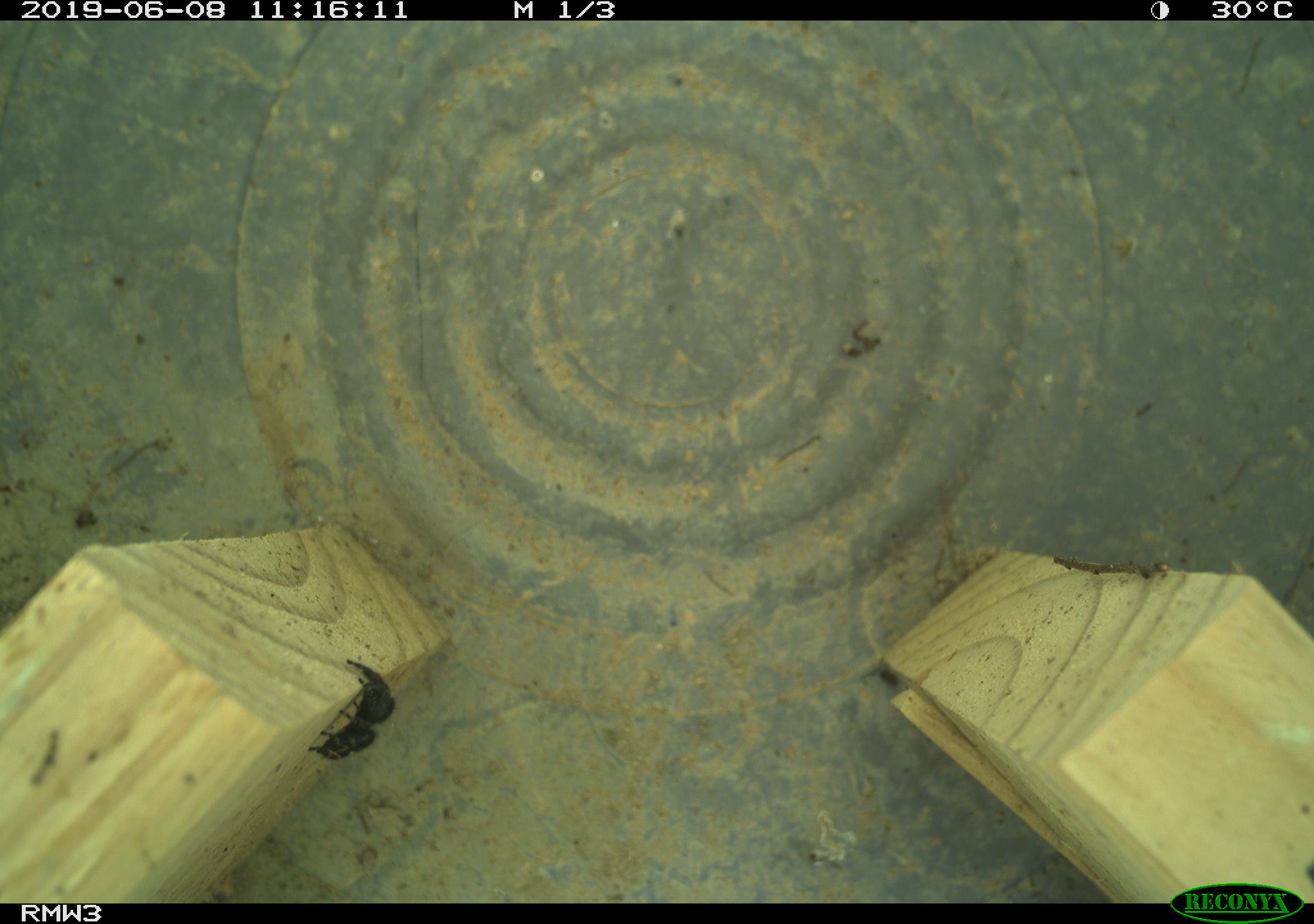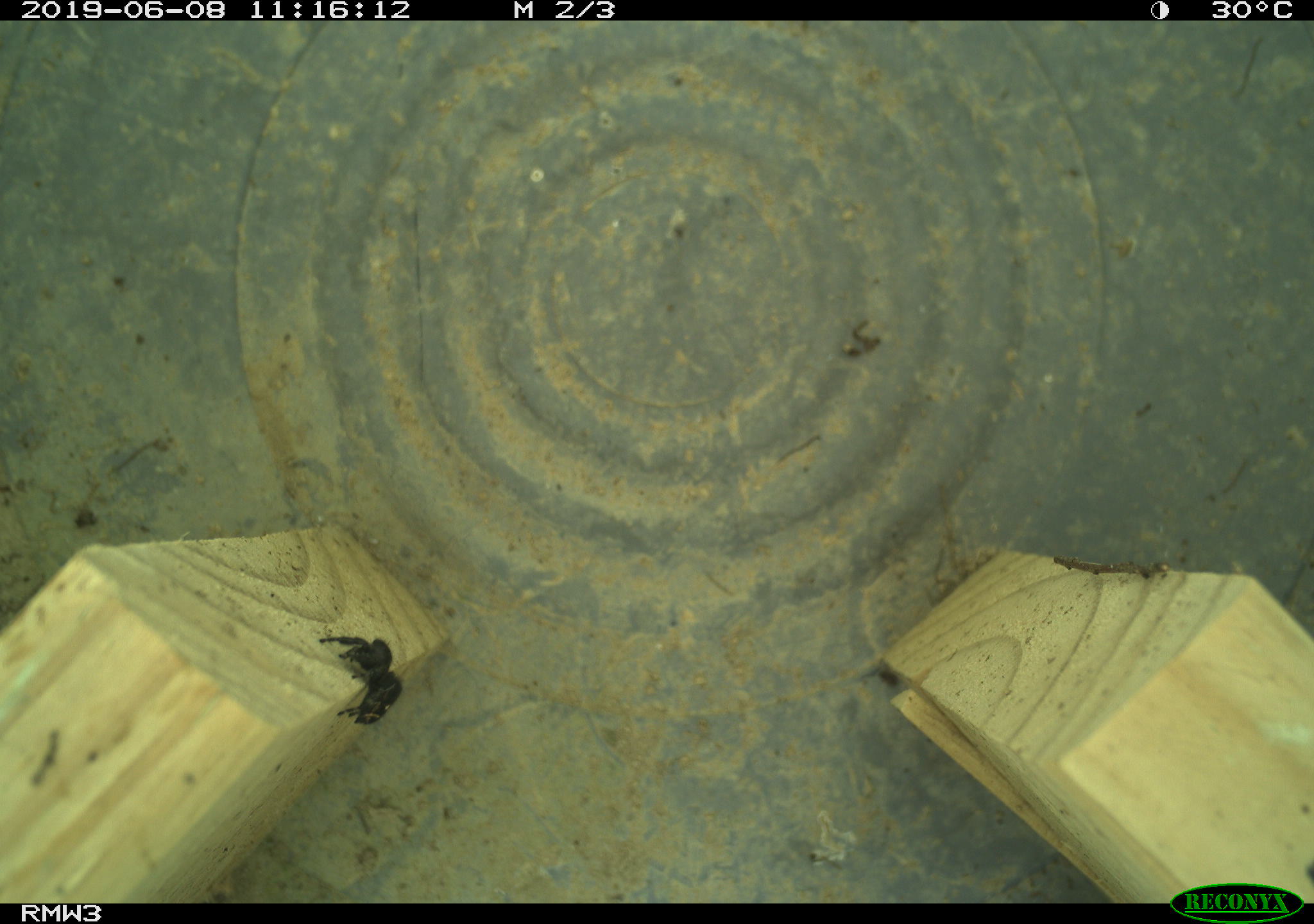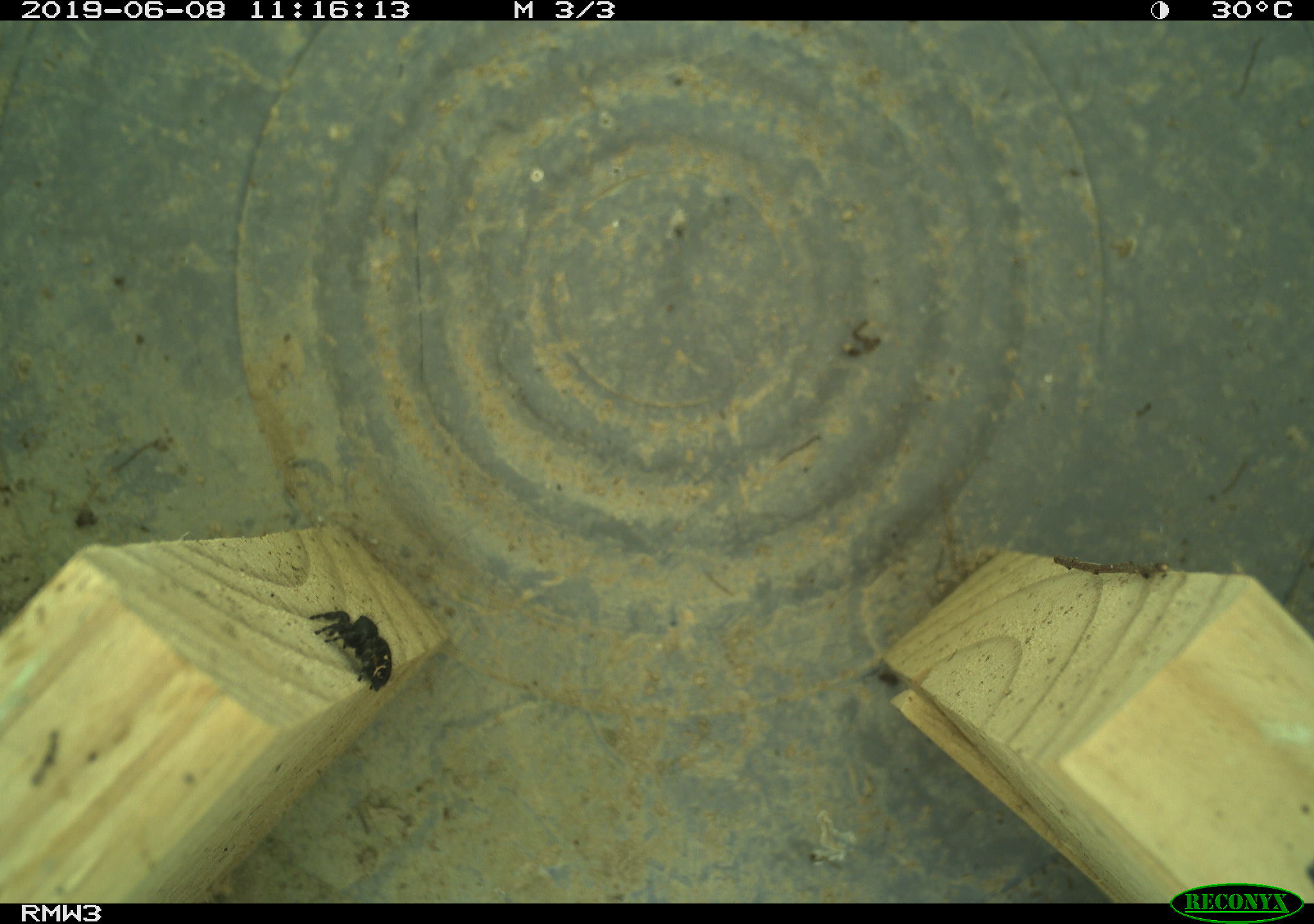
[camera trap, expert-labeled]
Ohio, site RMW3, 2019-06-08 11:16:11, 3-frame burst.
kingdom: Animalia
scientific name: Animalia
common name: animal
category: invertebrate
Invertebrate (animal) (Animalia).